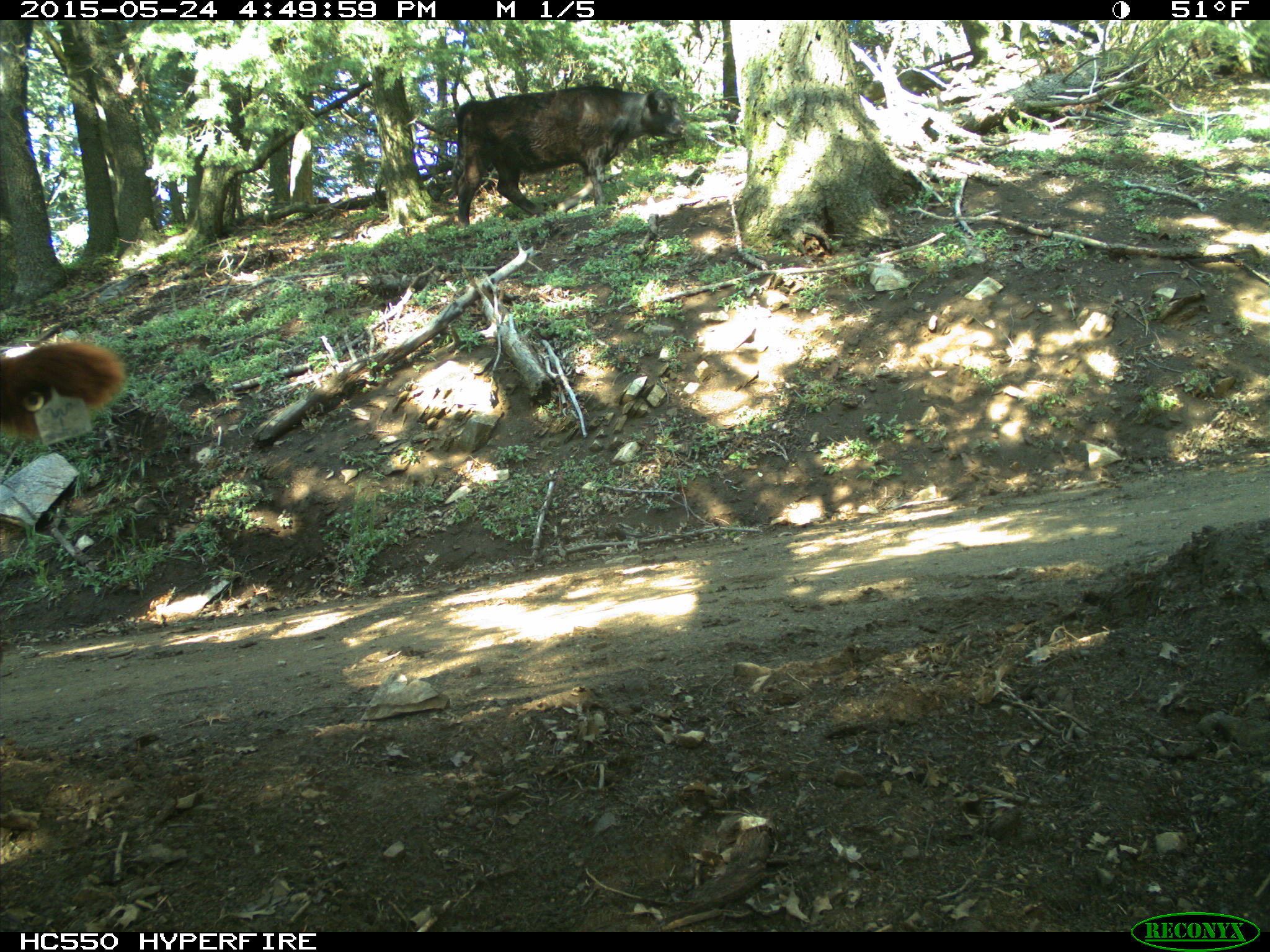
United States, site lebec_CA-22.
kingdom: Animalia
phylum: Chordata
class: Mammalia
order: Artiodactyla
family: Bovidae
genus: Bos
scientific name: Bos taurus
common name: domestic cow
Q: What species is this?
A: Bos taurus (domestic cow).